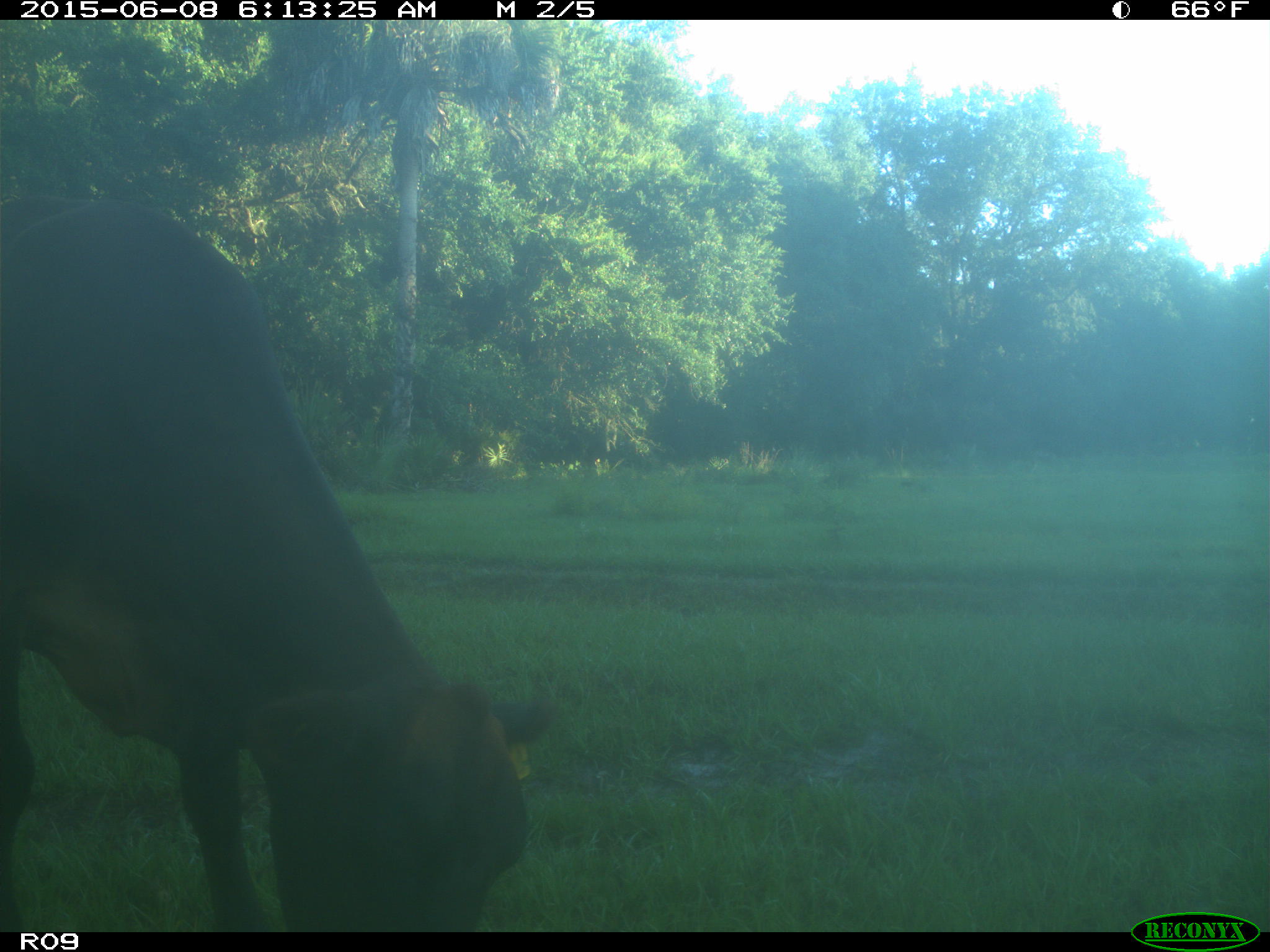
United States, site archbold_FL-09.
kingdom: Animalia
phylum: Chordata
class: Mammalia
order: Artiodactyla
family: Bovidae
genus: Bos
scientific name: Bos taurus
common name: domestic cow